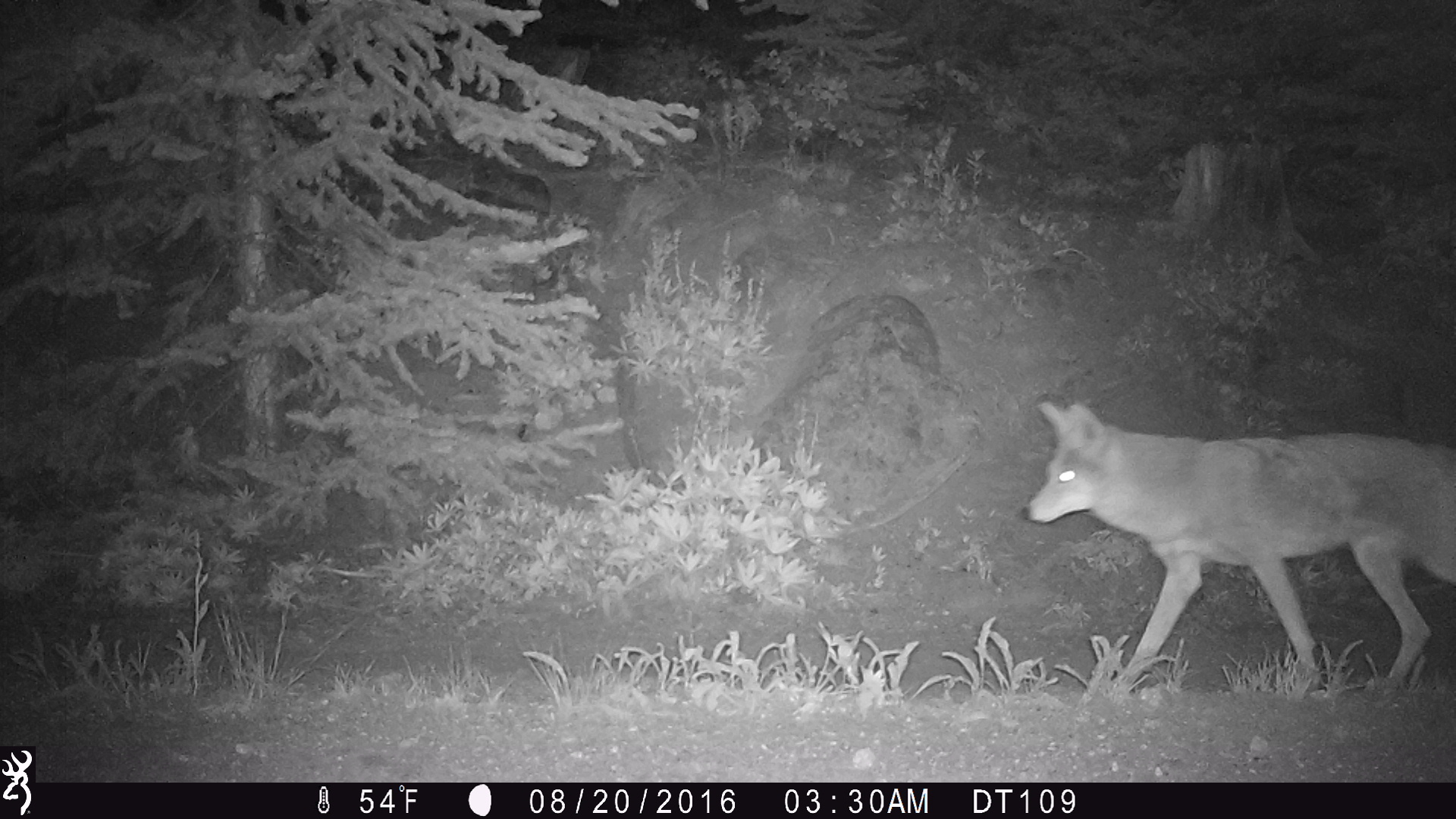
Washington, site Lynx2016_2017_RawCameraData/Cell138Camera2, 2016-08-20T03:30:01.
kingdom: Animalia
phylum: Chordata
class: Mammalia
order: Carnivora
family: Canidae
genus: Canis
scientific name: Canis latrans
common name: coyote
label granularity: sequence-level